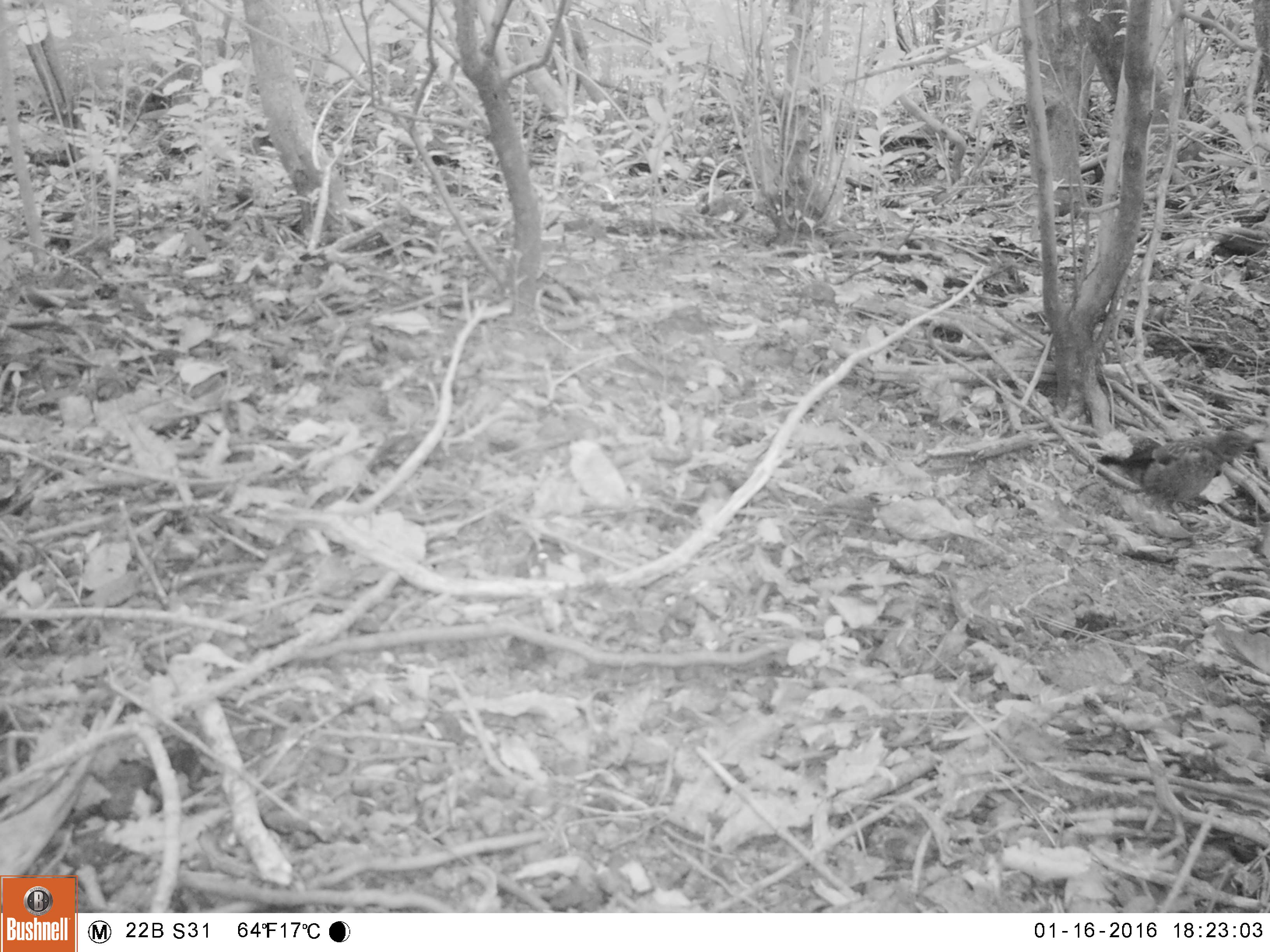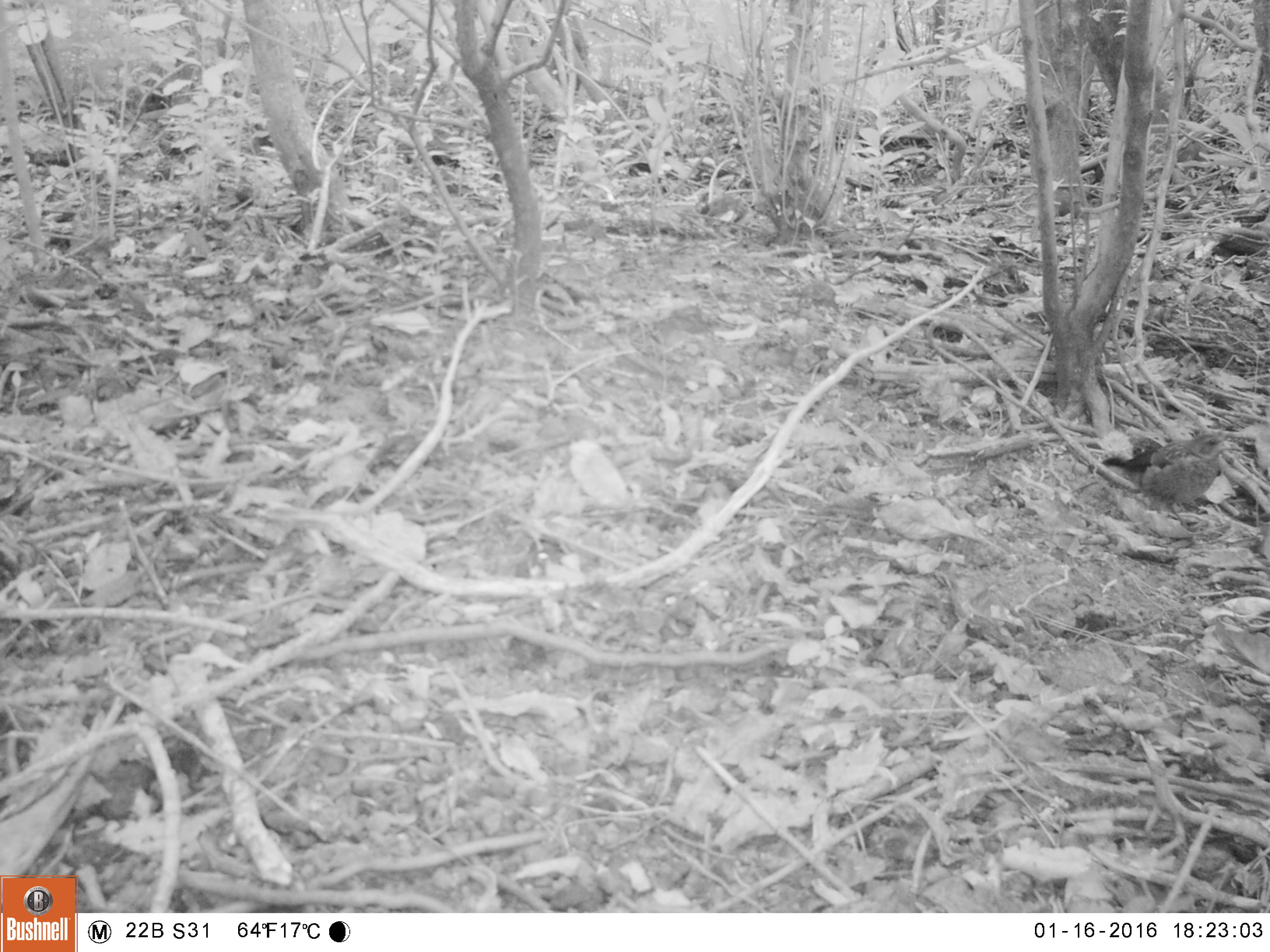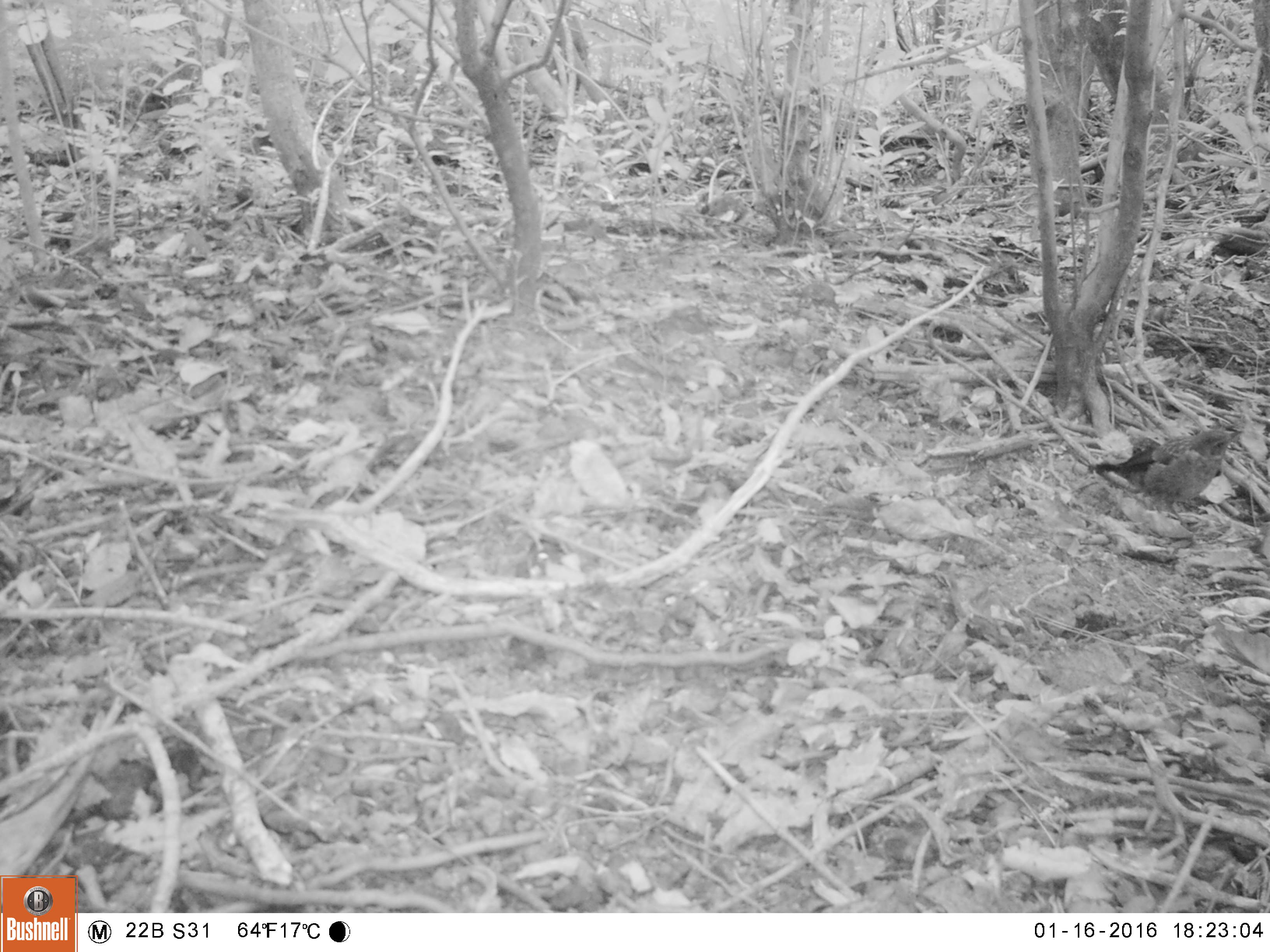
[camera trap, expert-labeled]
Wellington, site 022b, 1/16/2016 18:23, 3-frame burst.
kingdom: Animalia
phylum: Chordata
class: Aves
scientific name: Aves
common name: bird